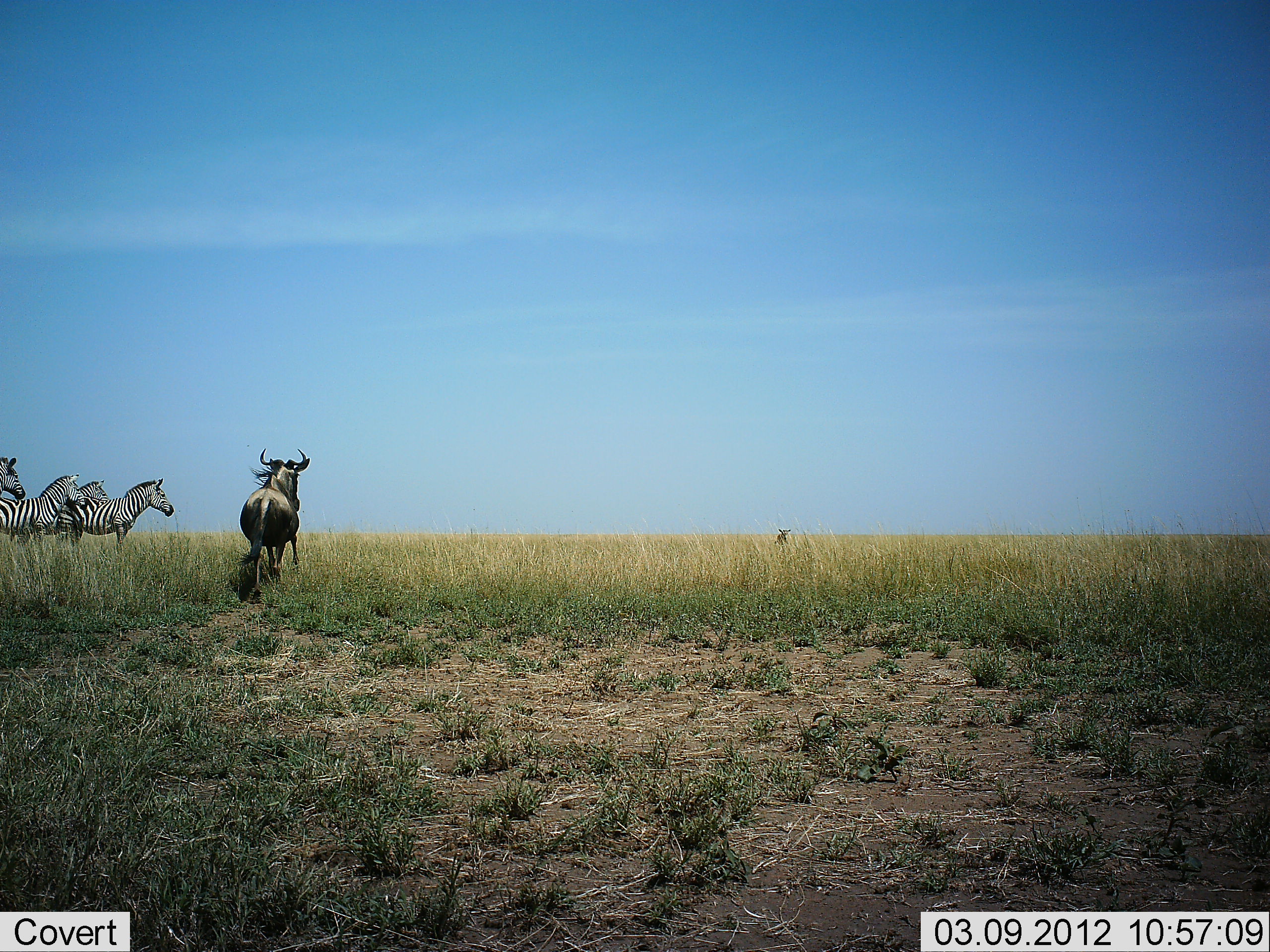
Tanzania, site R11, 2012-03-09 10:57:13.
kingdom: Animalia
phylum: Chordata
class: Mammalia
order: Artiodactyla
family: Bovidae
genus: Connochaetes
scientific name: Connochaetes taurinus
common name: blue wildebeest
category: wildebeest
Wildebeest (blue wildebeest) (Connochaetes taurinus), count 1. Behavior (volunteer vote fractions): standing 50%, resting 0%, moving 55%, interacting 5%. Young present (vote fraction): 5%. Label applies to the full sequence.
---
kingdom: Animalia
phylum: Chordata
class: Mammalia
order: Perissodactyla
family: Equidae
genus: Equus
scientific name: Equus quagga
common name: plains zebra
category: zebra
Zebra (plains zebra) (Equus quagga), count 4. Behavior (volunteer vote fractions): standing 96%, resting 0%, moving 4%, interacting 9%. Young present (vote fraction): 0%. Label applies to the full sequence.